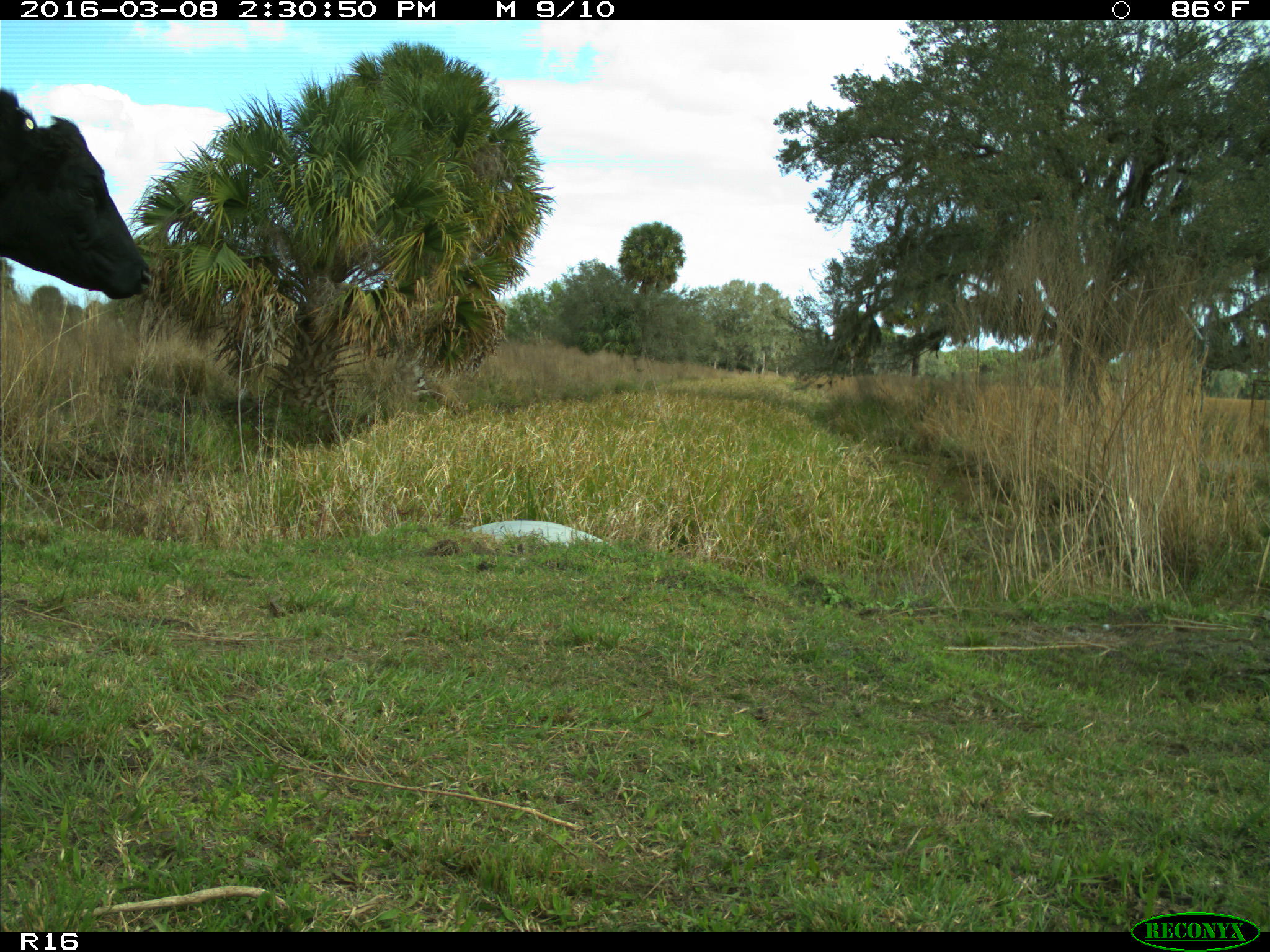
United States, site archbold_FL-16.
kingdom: Animalia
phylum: Chordata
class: Mammalia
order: Artiodactyla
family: Bovidae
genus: Bos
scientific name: Bos taurus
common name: domestic cow